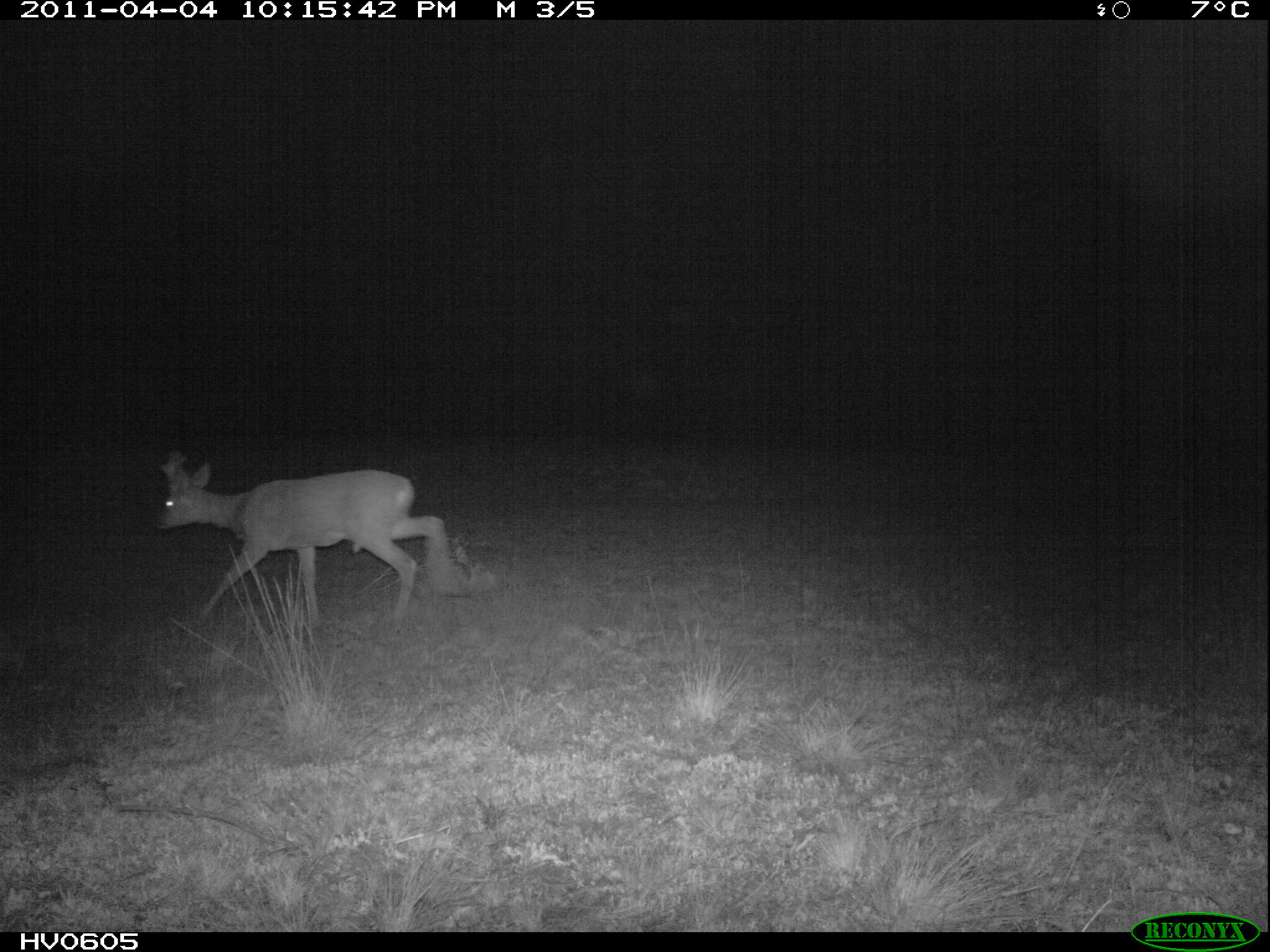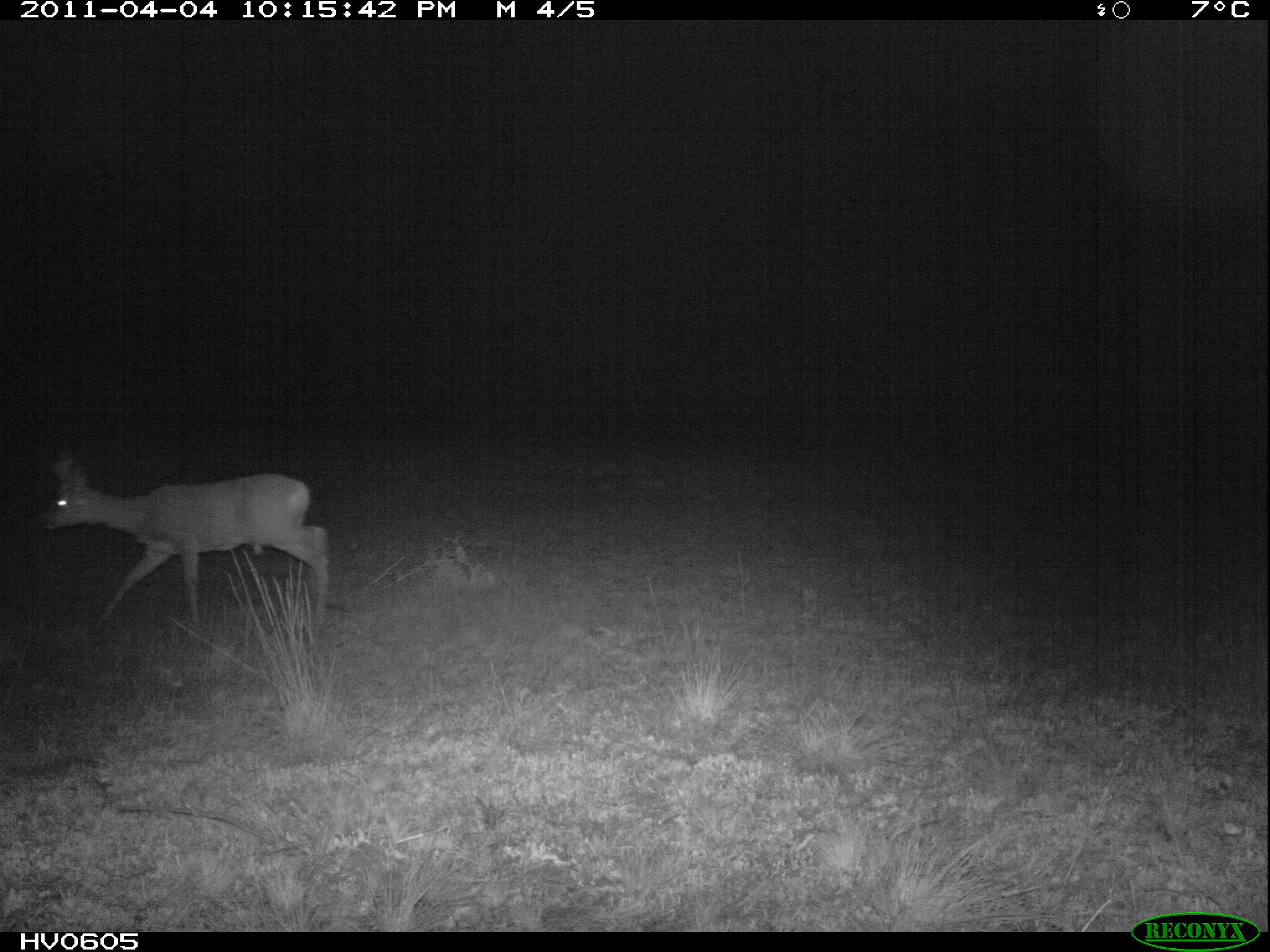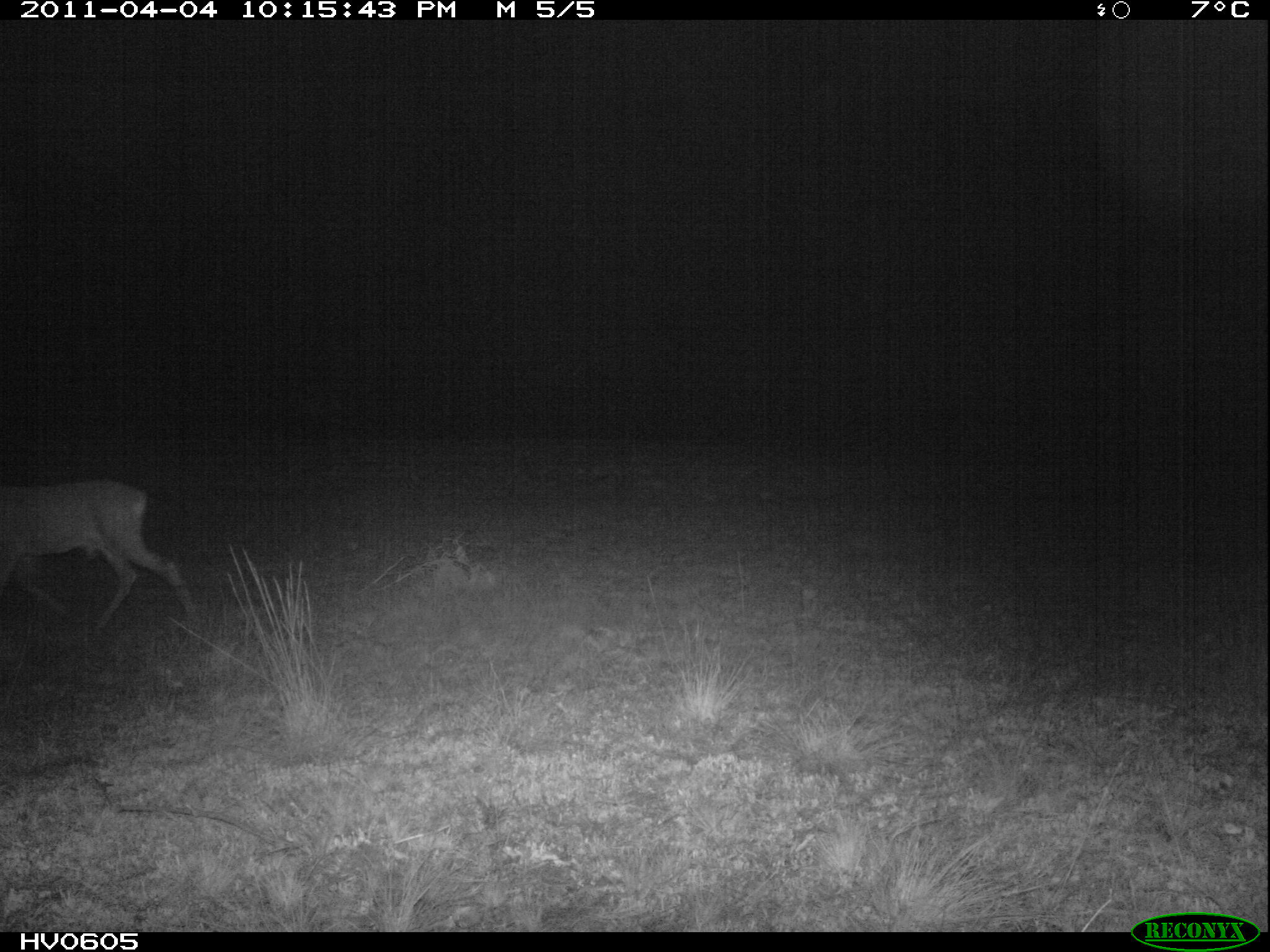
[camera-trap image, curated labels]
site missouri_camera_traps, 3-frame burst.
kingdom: Animalia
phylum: Chordata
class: Mammalia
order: Artiodactyla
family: Cervidae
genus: Capreolus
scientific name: Capreolus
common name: roe deer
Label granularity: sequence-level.